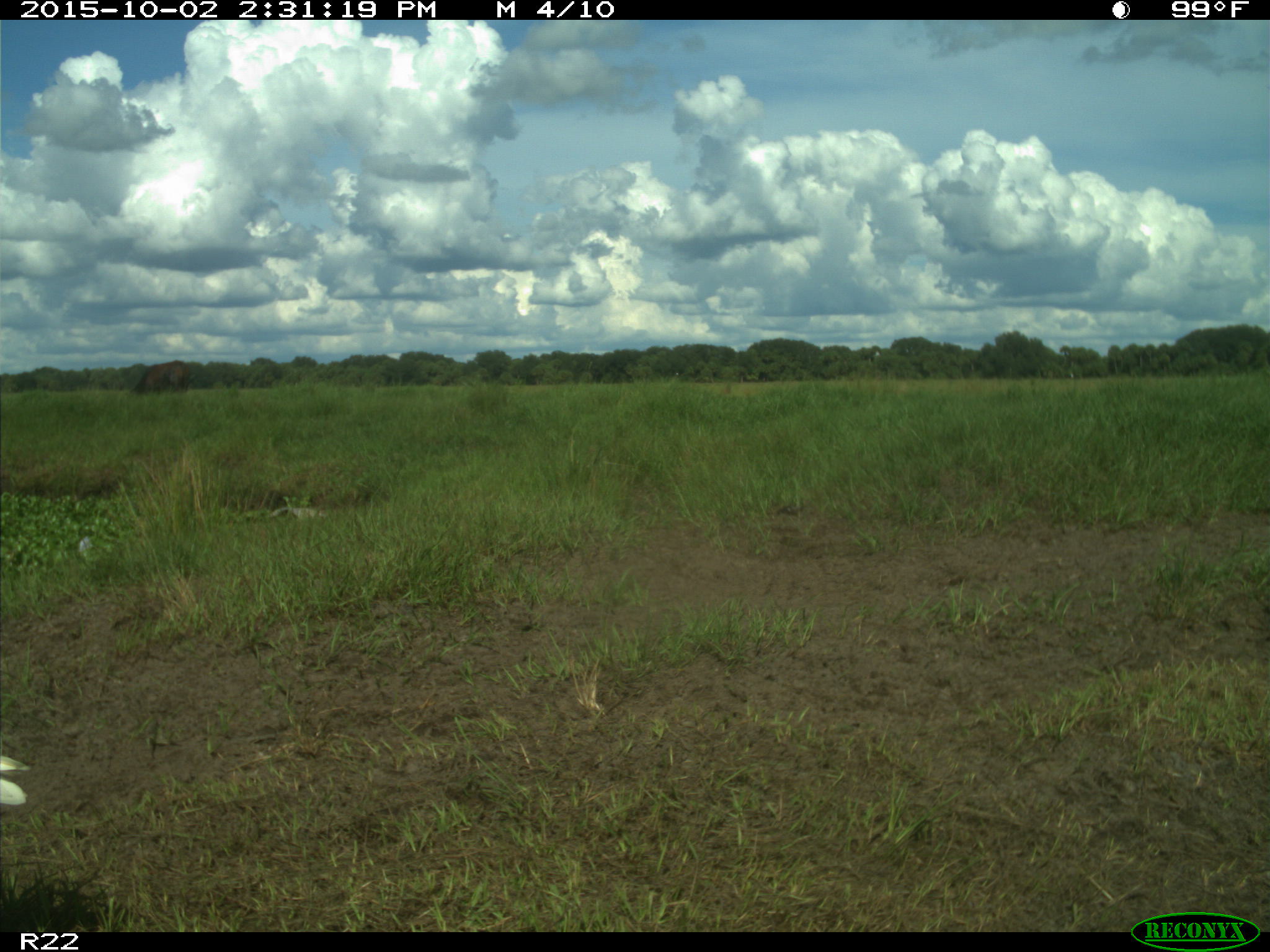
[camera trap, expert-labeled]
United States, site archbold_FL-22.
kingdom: Animalia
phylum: Chordata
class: Aves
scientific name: Aves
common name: birds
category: unidentified bird